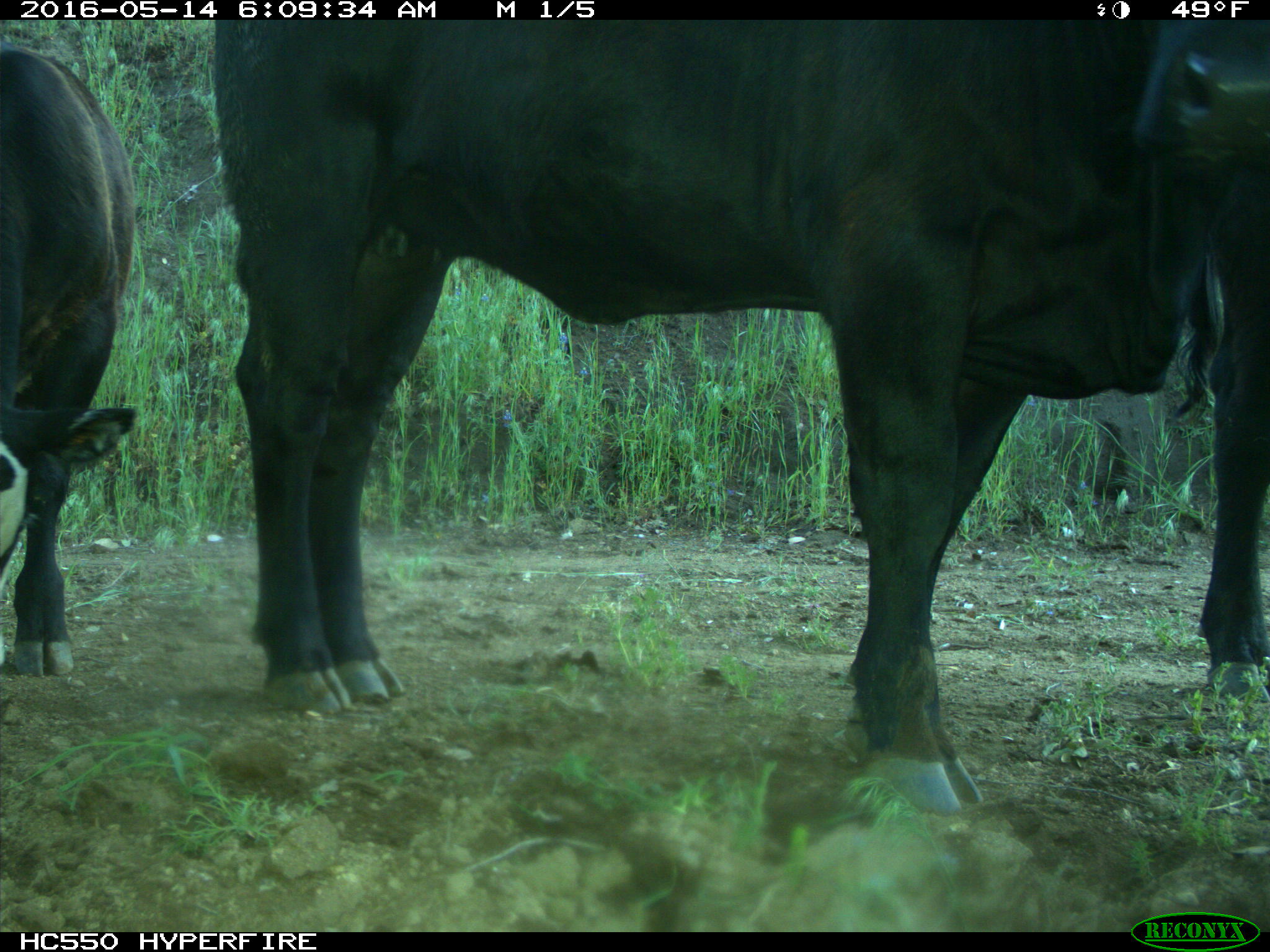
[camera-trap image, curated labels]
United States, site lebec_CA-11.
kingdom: Animalia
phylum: Chordata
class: Mammalia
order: Artiodactyla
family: Bovidae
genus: Bos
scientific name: Bos taurus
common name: domestic cow